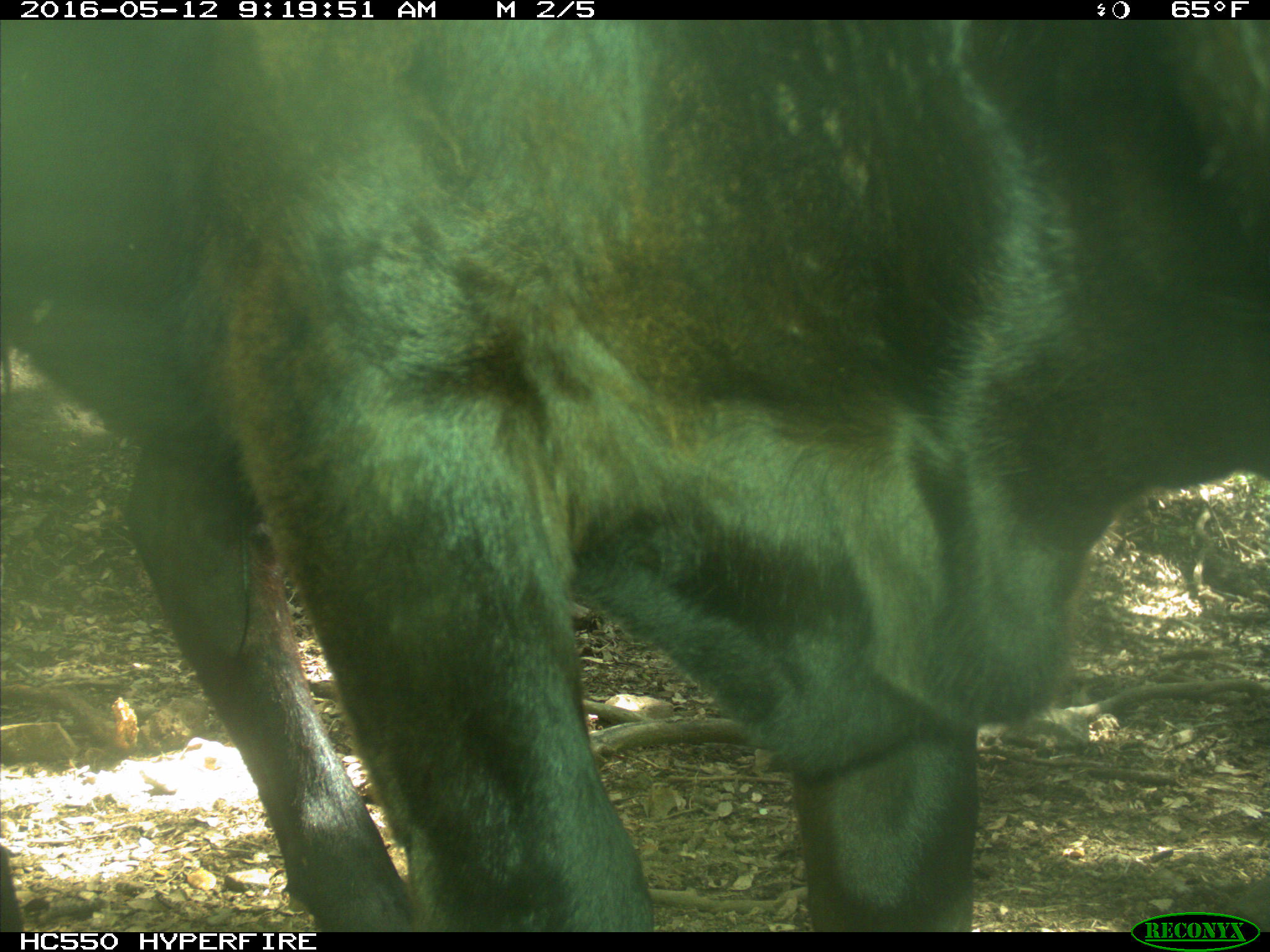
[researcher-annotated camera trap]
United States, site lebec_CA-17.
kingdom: Animalia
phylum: Chordata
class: Mammalia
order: Artiodactyla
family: Bovidae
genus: Bos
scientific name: Bos taurus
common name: domestic cow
Bos taurus (domestic cow).